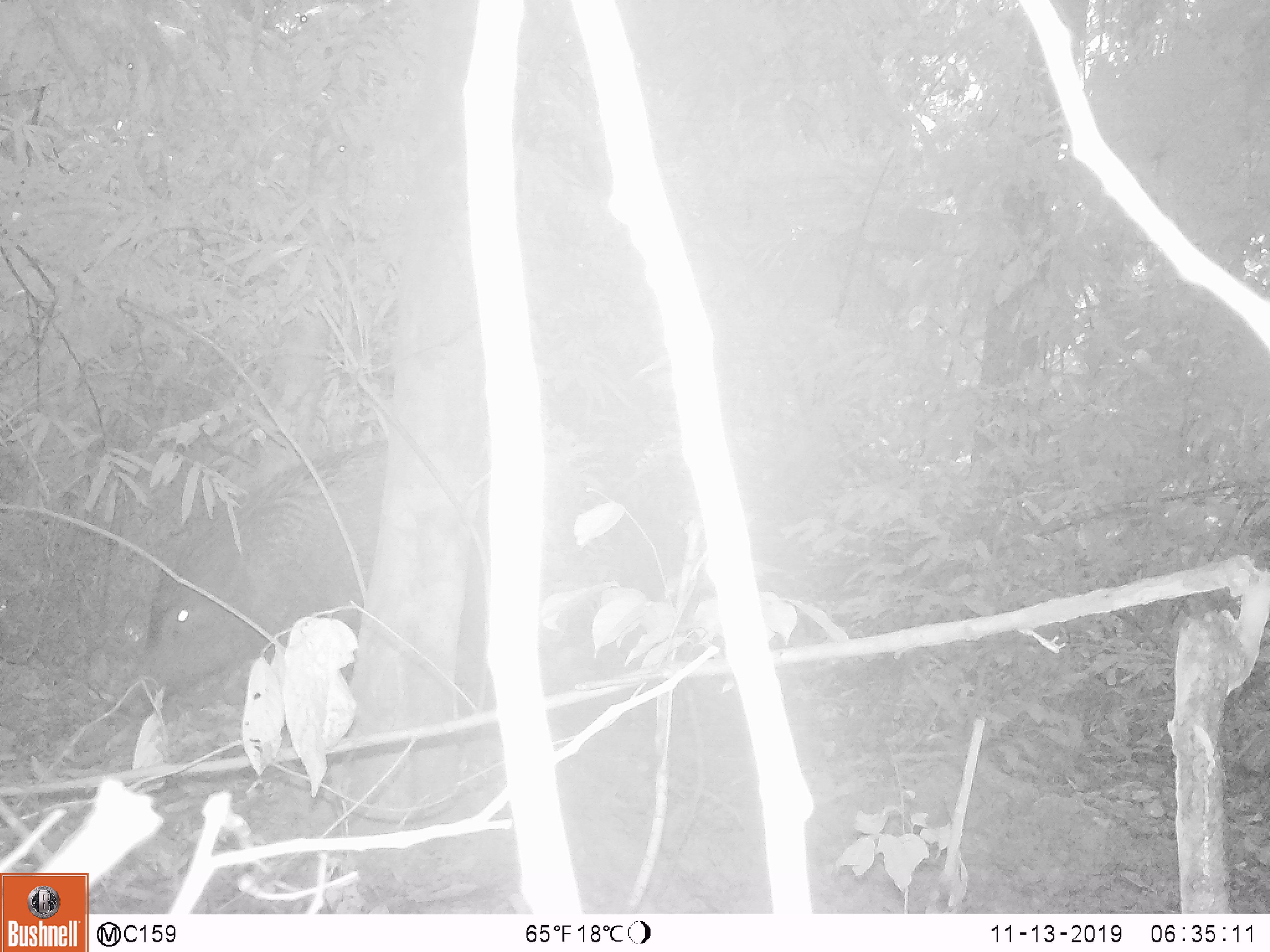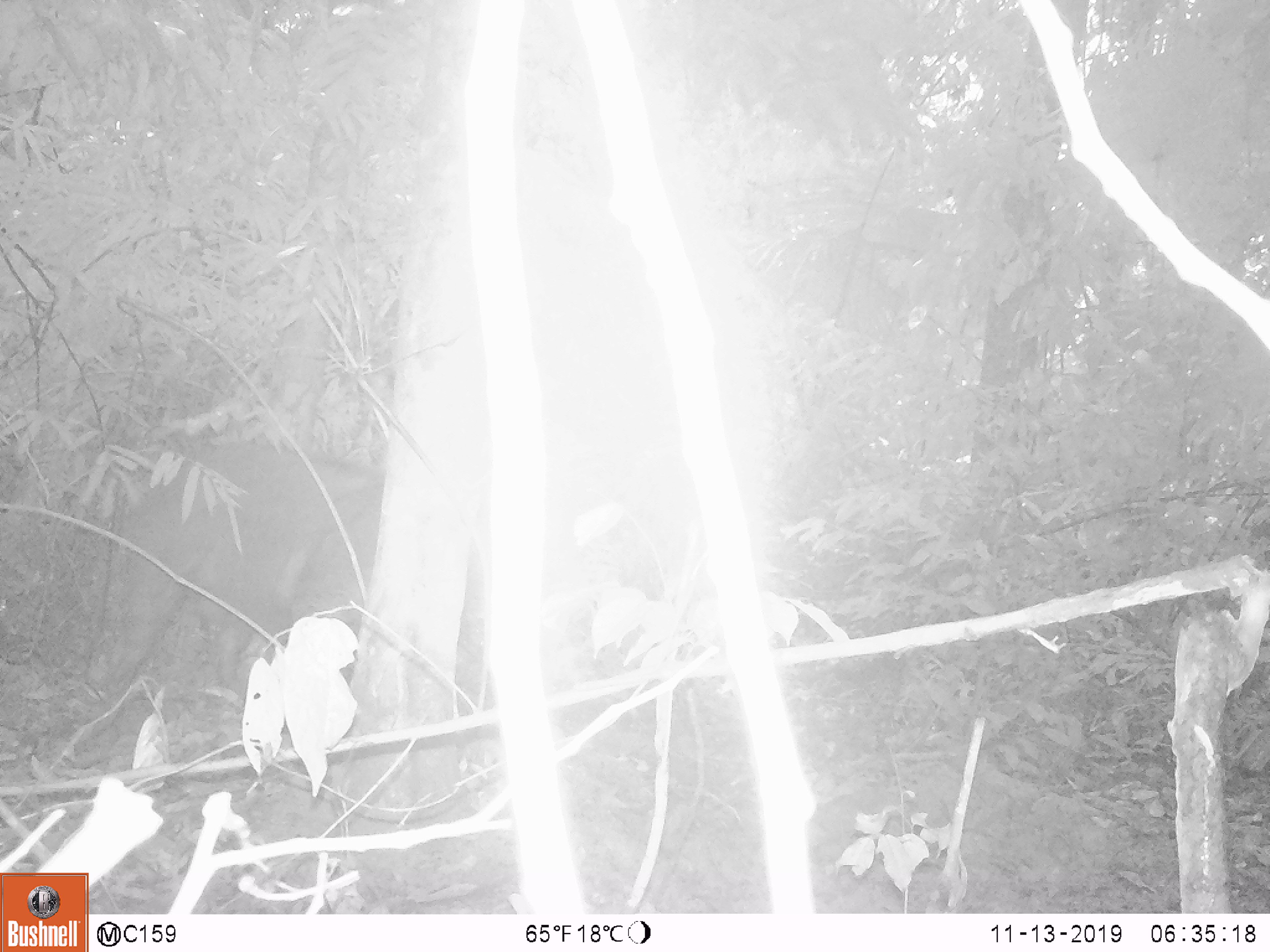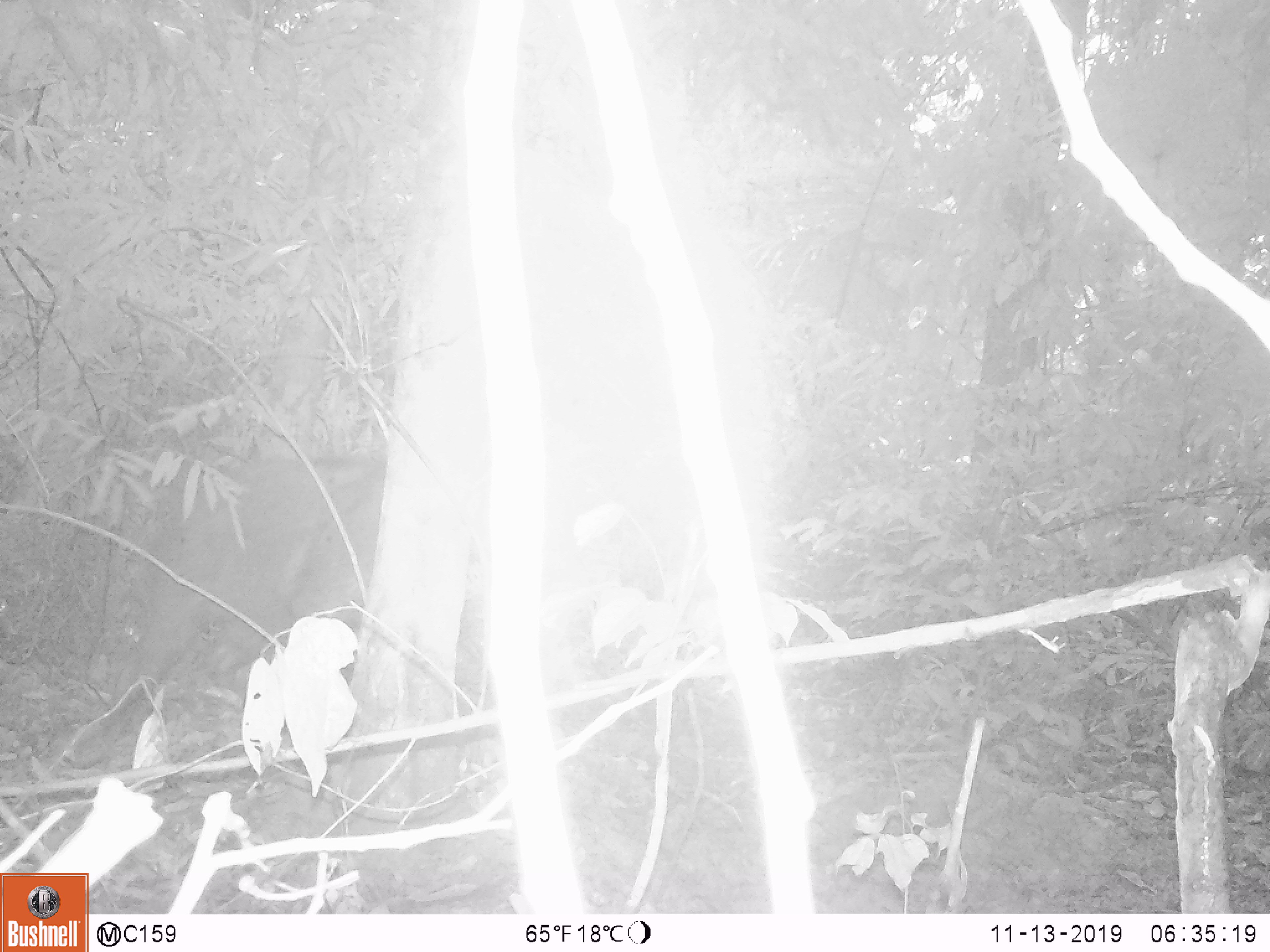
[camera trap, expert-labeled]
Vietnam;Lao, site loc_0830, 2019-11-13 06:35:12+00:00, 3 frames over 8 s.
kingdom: Animalia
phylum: Chordata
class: Mammalia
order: Artiodactyla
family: Suidae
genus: Sus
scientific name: Sus scrofa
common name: eurasian wild pig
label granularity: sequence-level